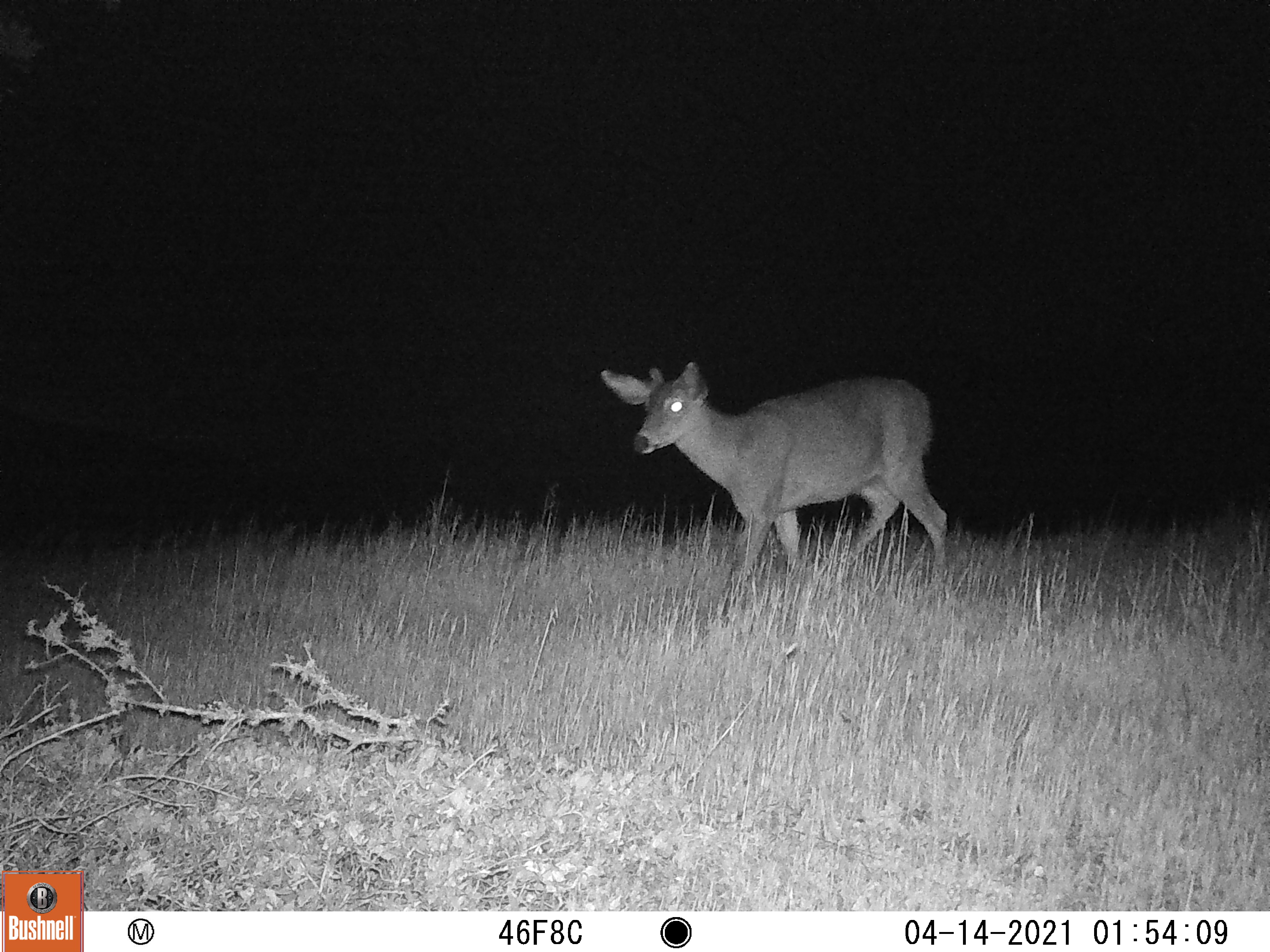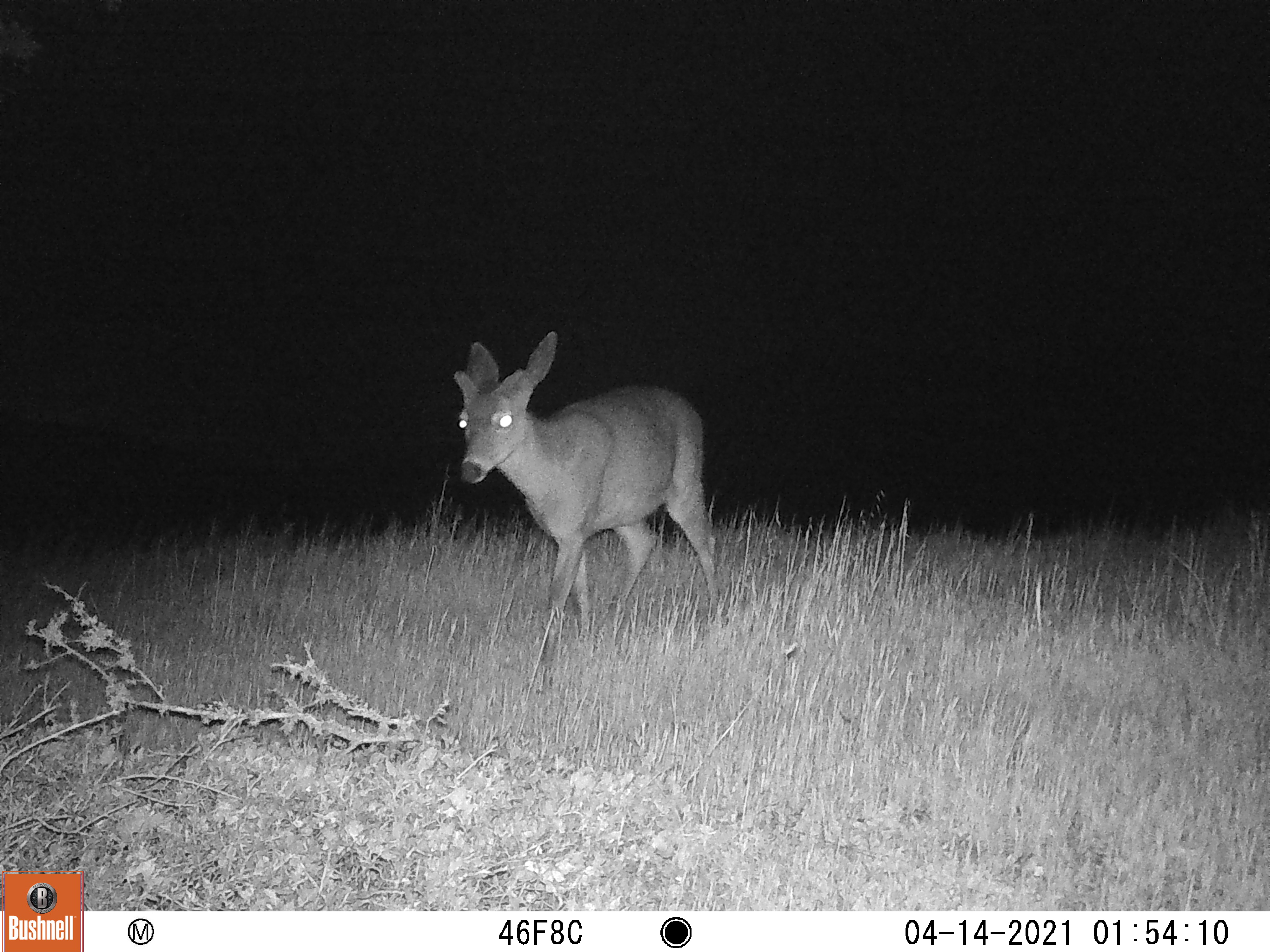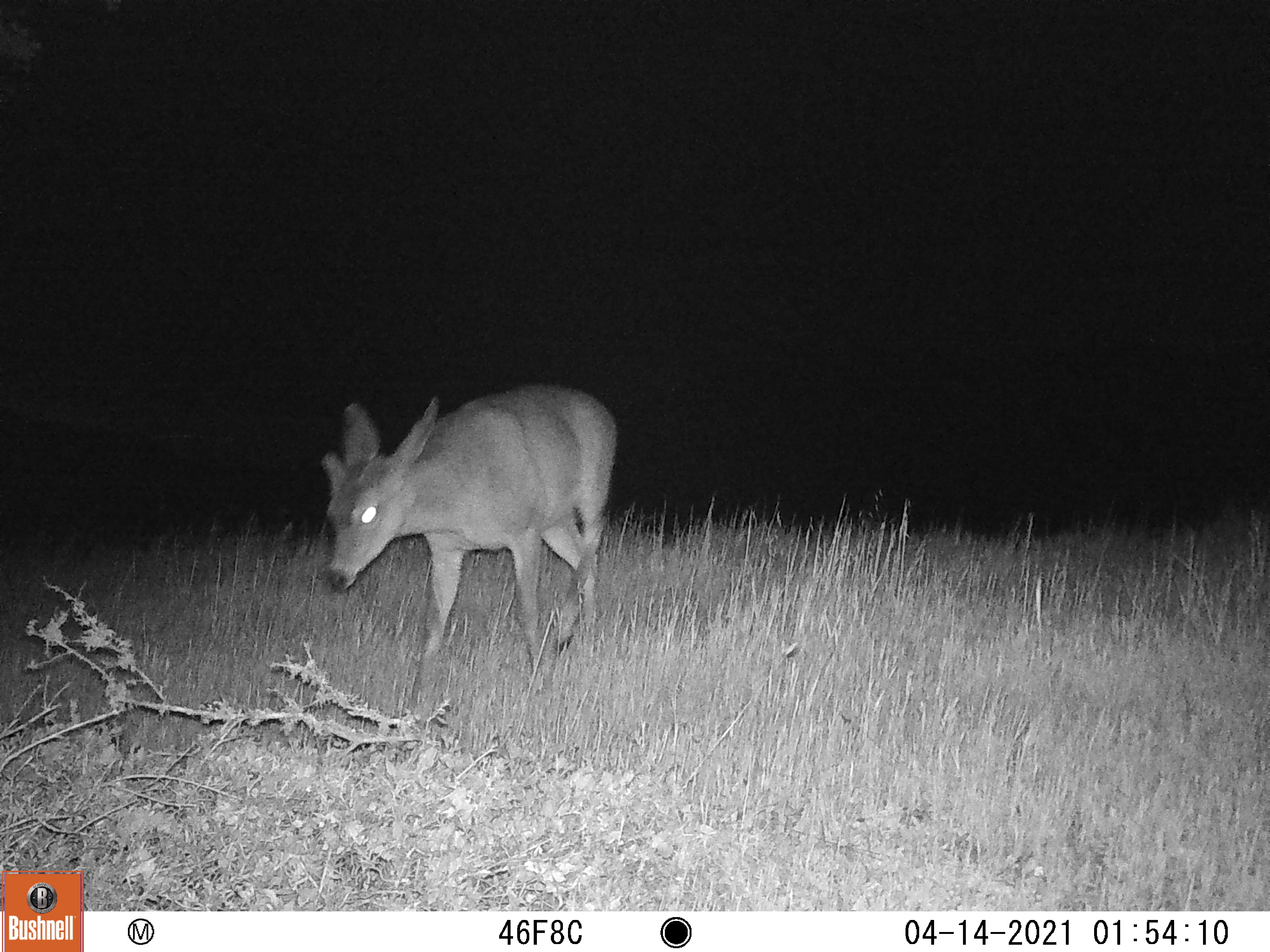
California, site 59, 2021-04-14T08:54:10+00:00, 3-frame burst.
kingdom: Animalia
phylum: Chordata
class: Mammalia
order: Artiodactyla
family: Cervidae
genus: Odocoileus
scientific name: Odocoileus hemionus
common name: mule deer